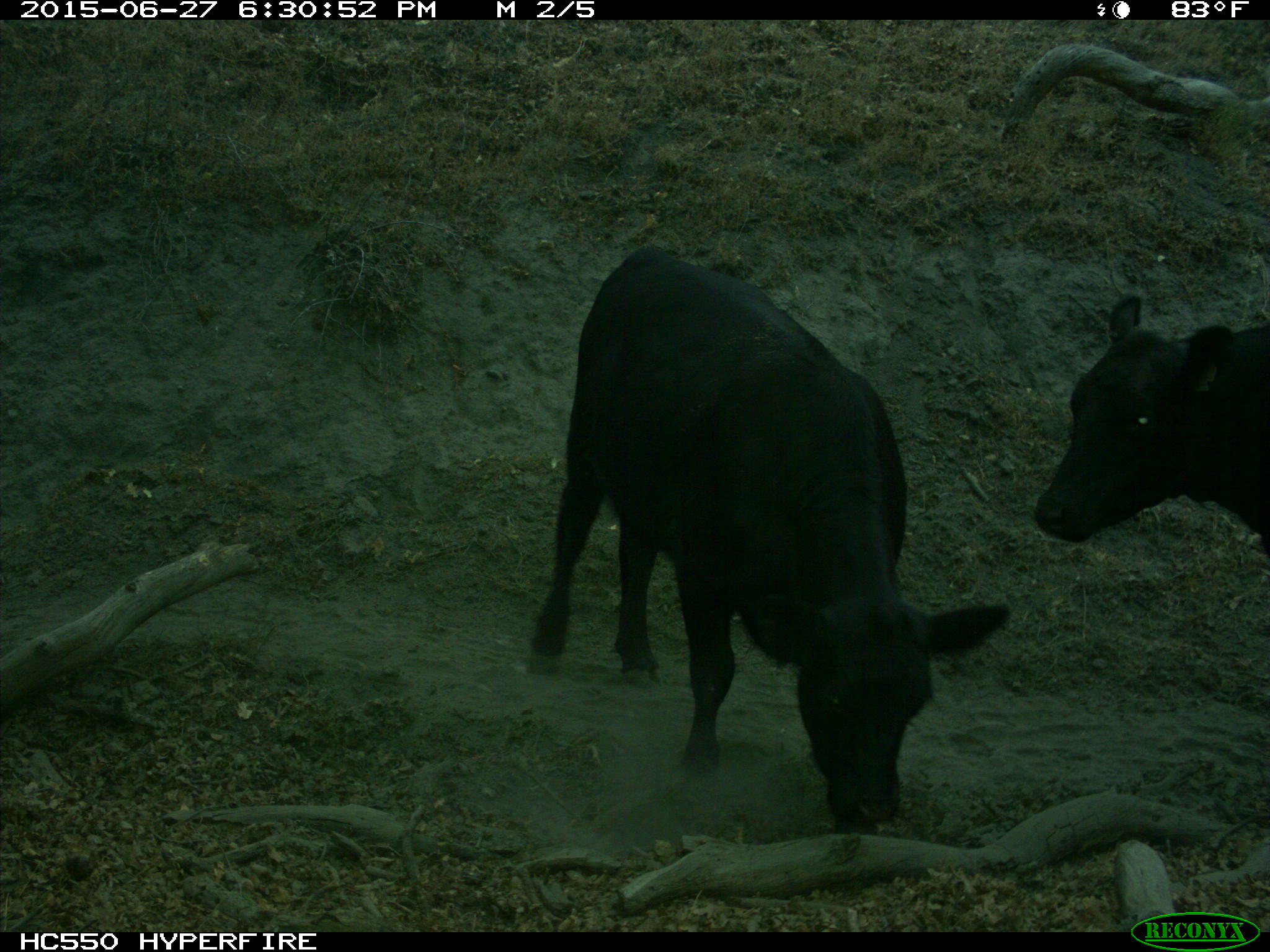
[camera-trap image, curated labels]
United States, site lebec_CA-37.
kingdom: Animalia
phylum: Chordata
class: Mammalia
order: Artiodactyla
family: Bovidae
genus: Bos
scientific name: Bos taurus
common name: domestic cow